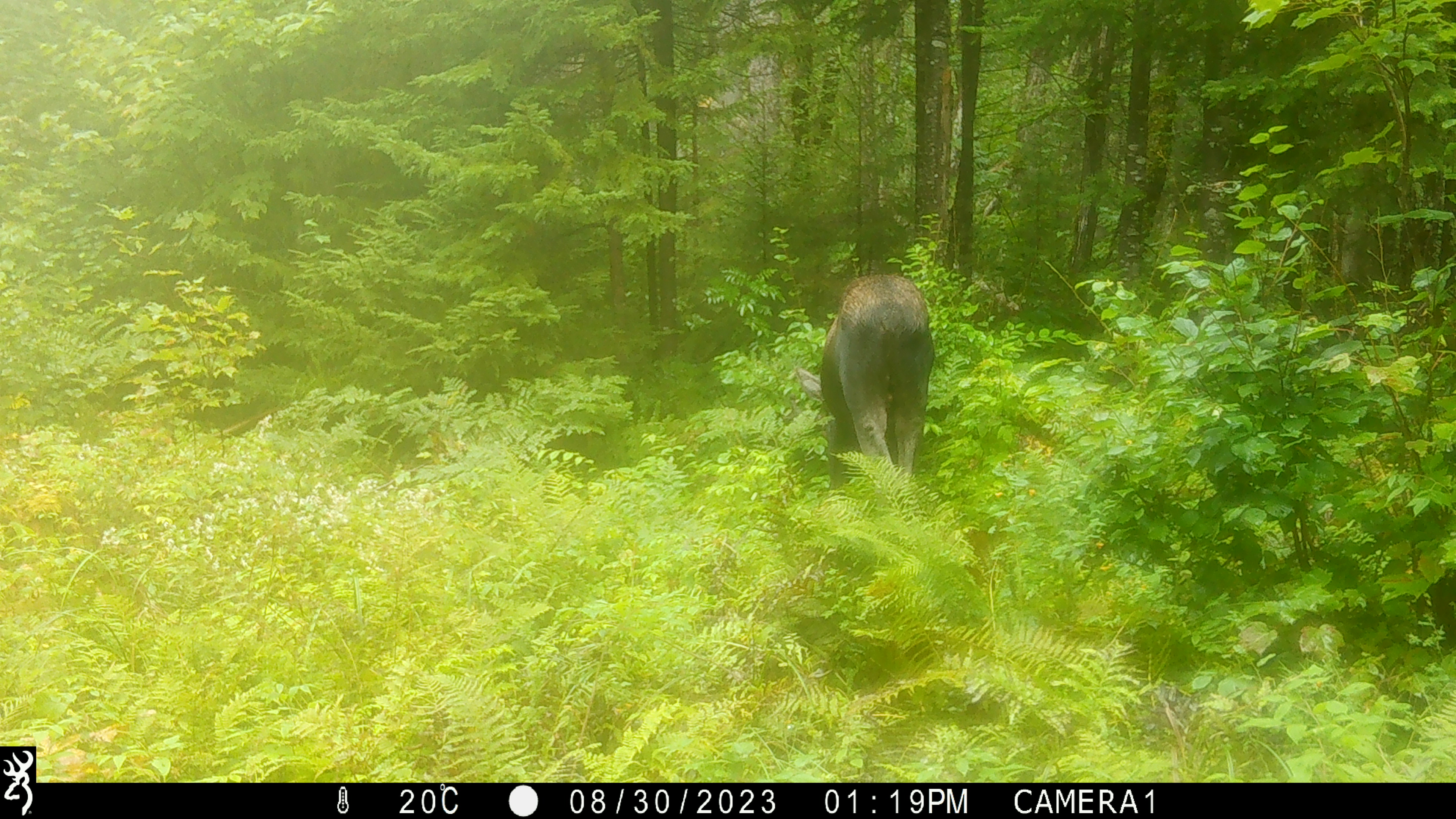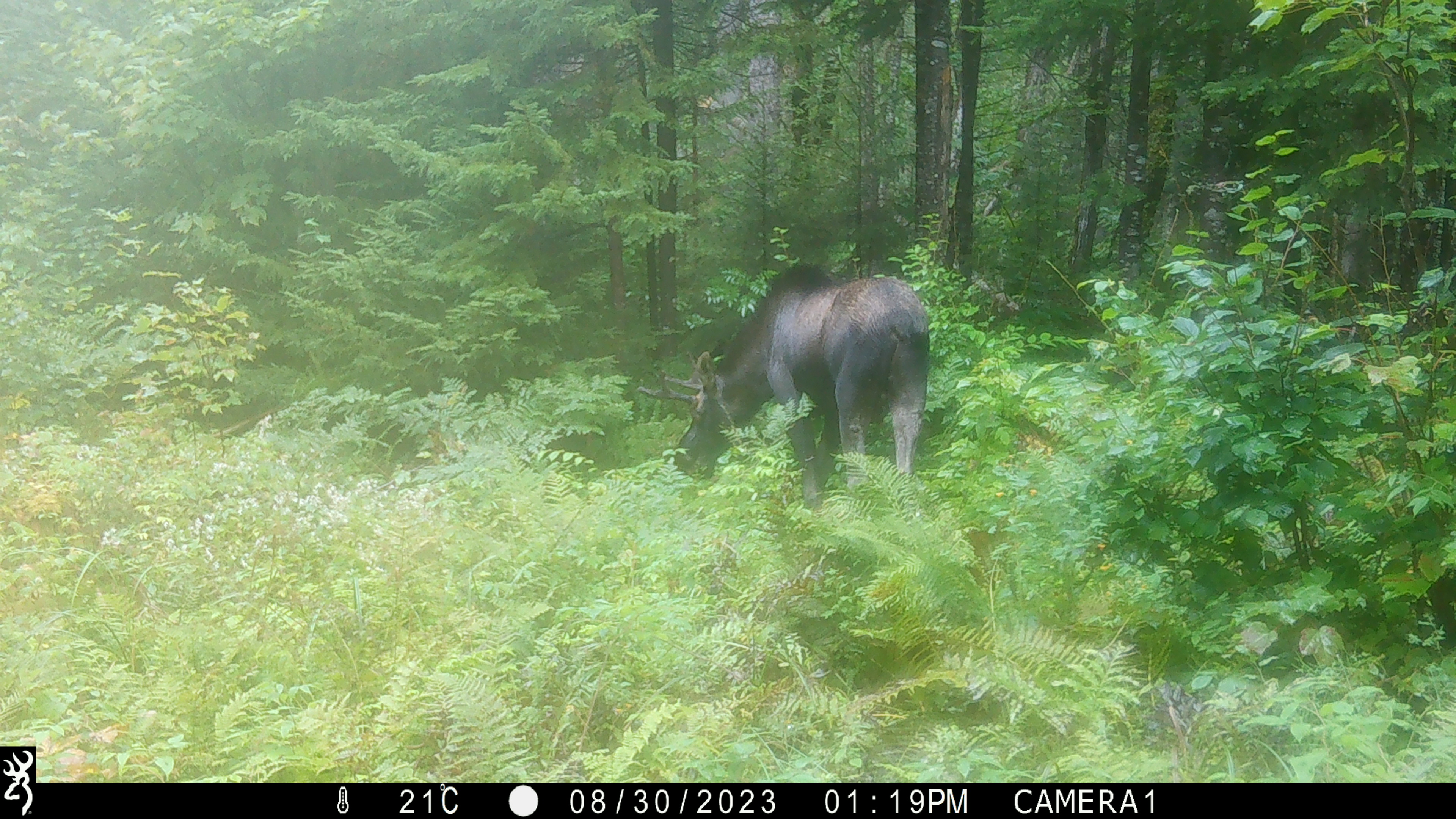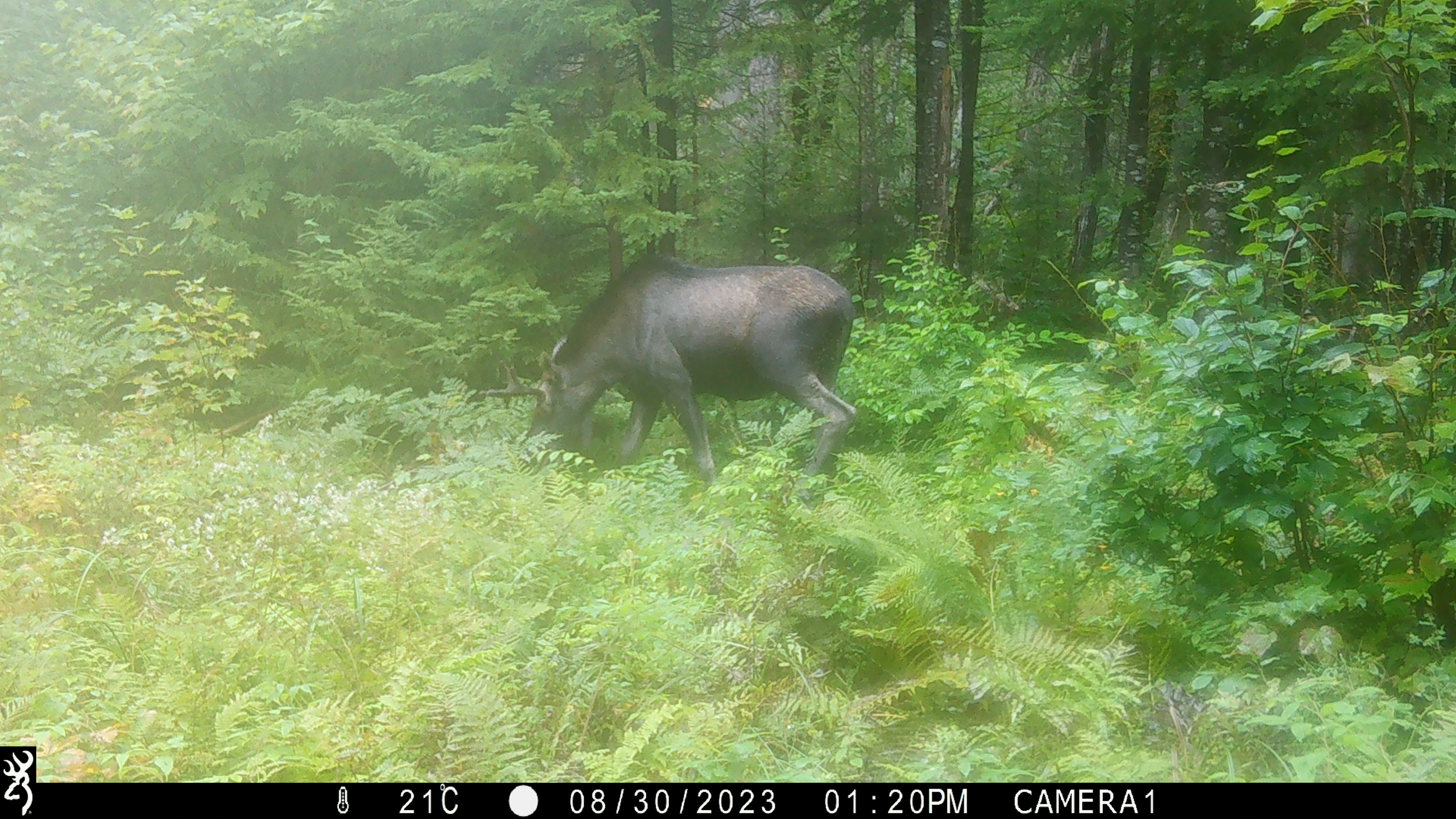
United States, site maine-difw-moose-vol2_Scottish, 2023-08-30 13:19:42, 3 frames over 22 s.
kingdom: Animalia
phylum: Chordata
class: Mammalia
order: Artiodactyla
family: Cervidae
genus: Alces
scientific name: Alces alces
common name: moose